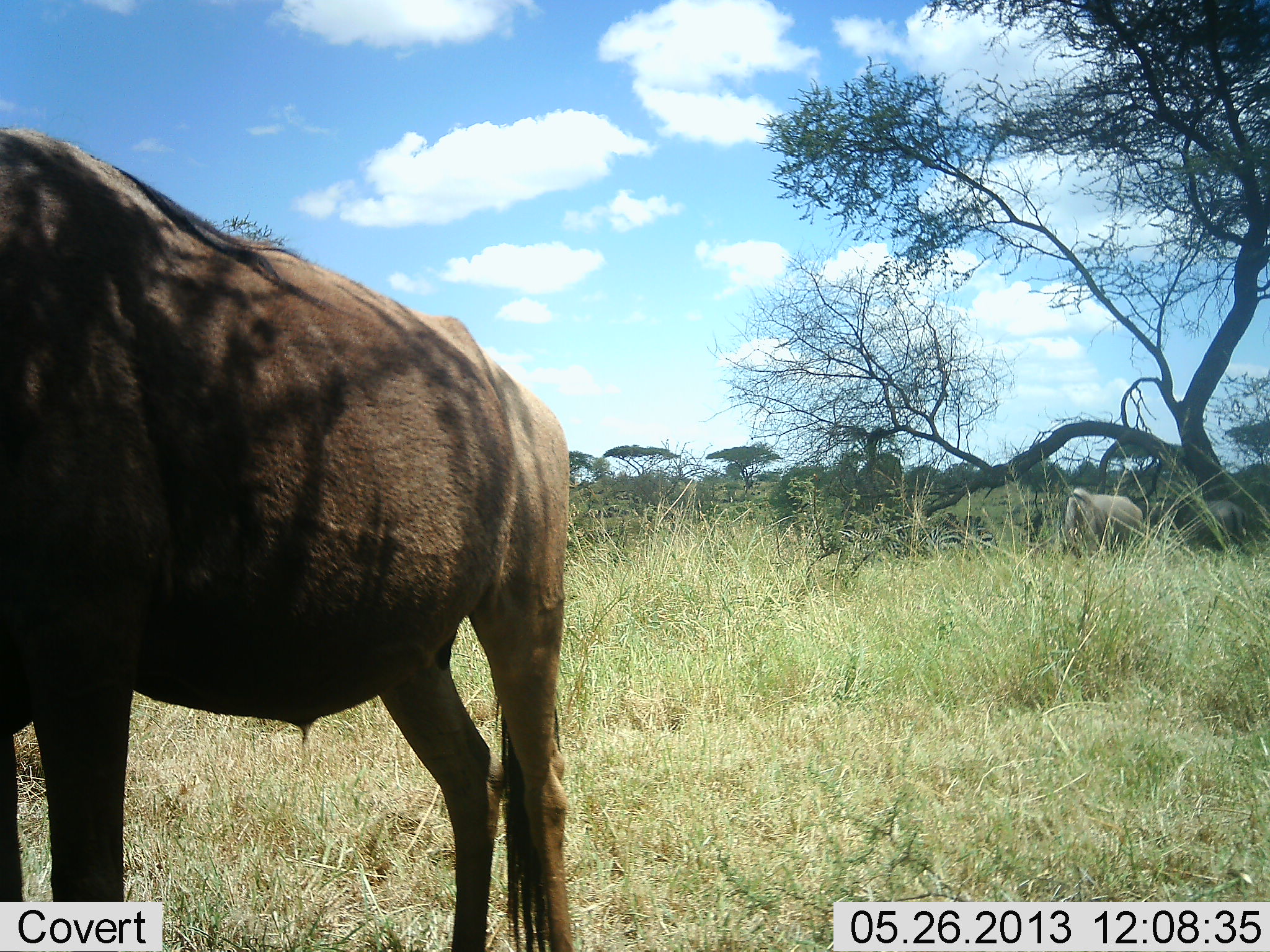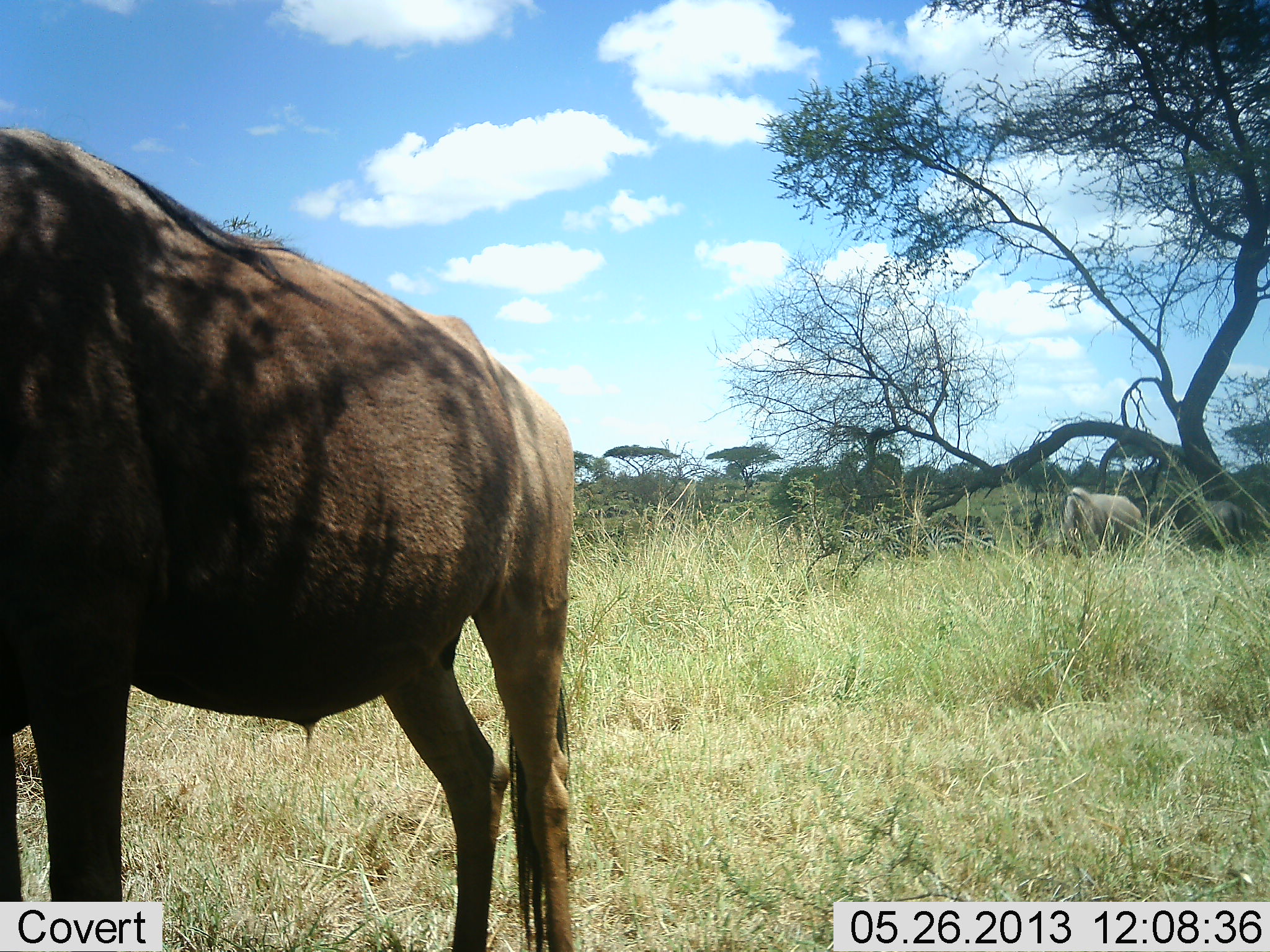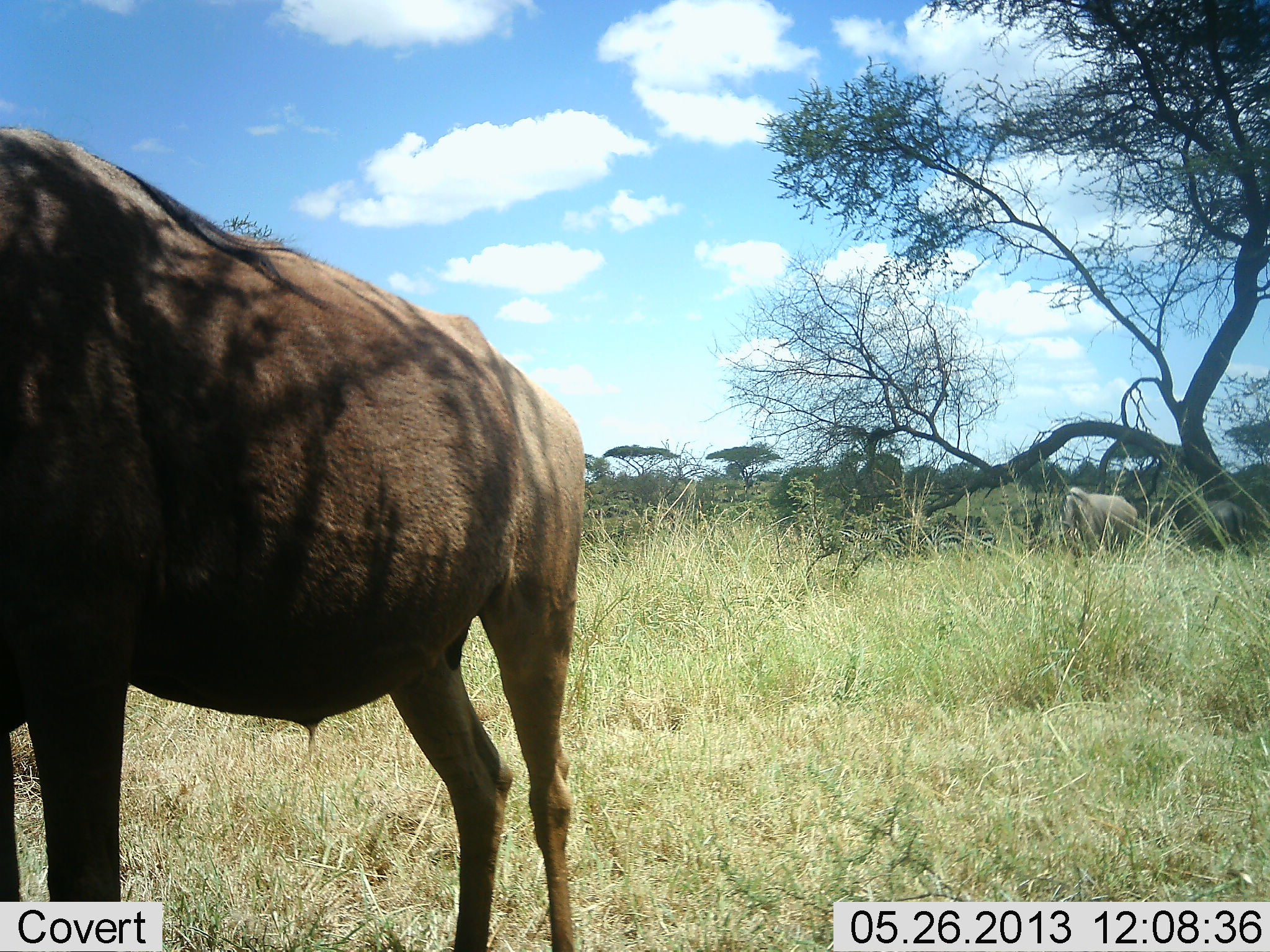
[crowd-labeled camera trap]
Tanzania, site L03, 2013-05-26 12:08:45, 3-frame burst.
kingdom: Animalia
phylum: Chordata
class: Mammalia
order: Artiodactyla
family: Bovidae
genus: Connochaetes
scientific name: Connochaetes taurinus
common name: blue wildebeest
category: wildebeest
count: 2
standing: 88%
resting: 0%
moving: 0%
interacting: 0%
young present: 0%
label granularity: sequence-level